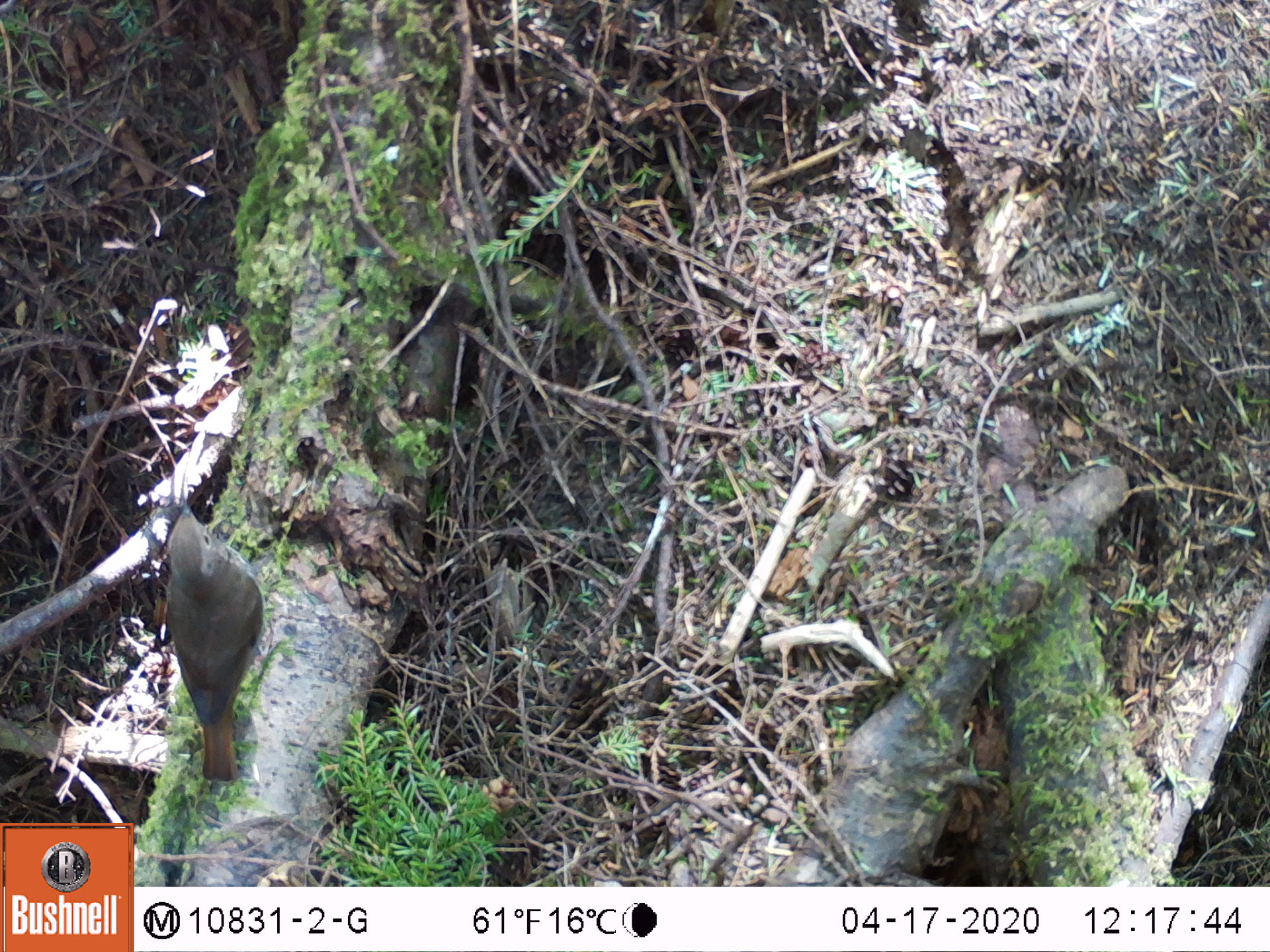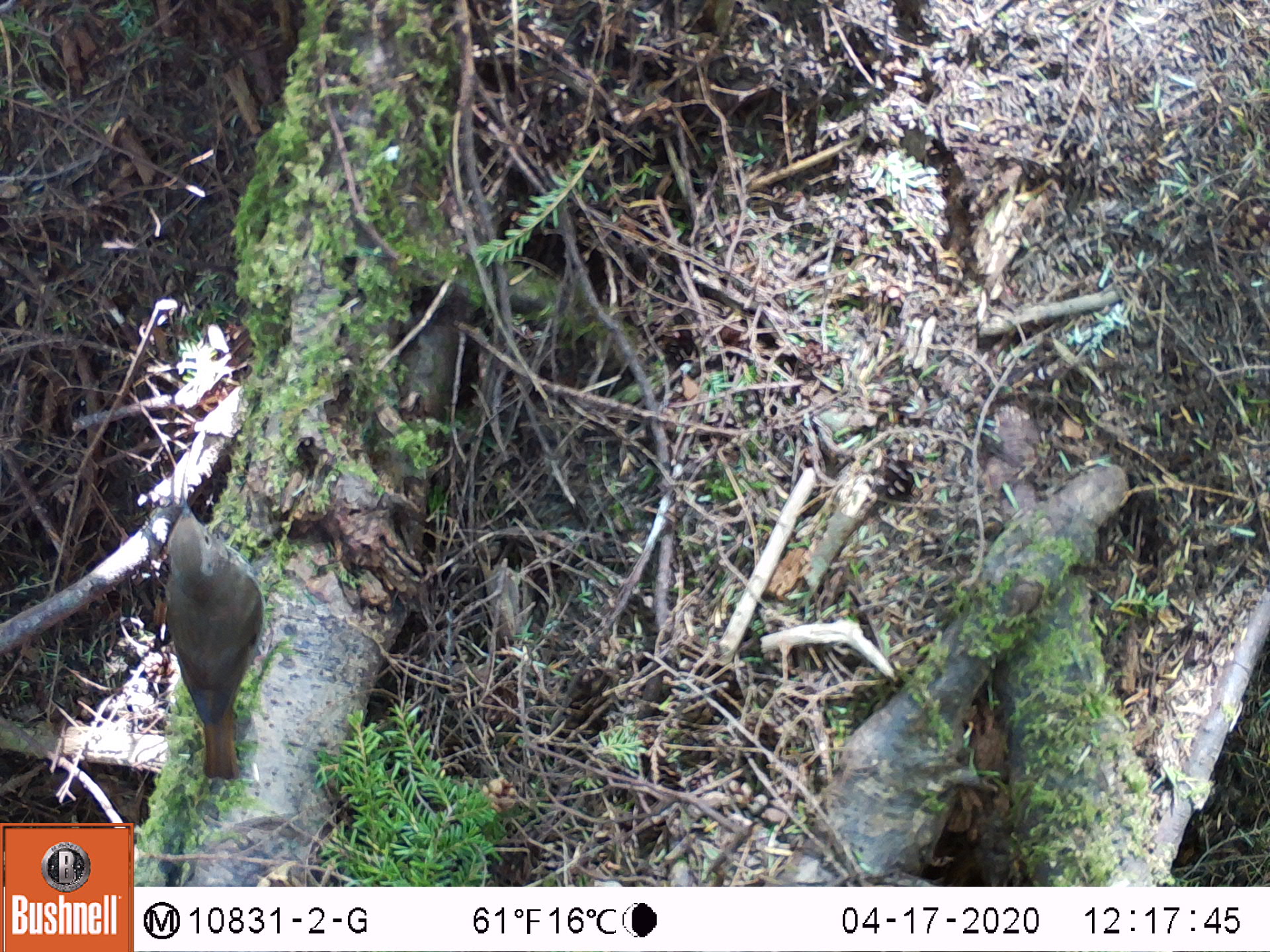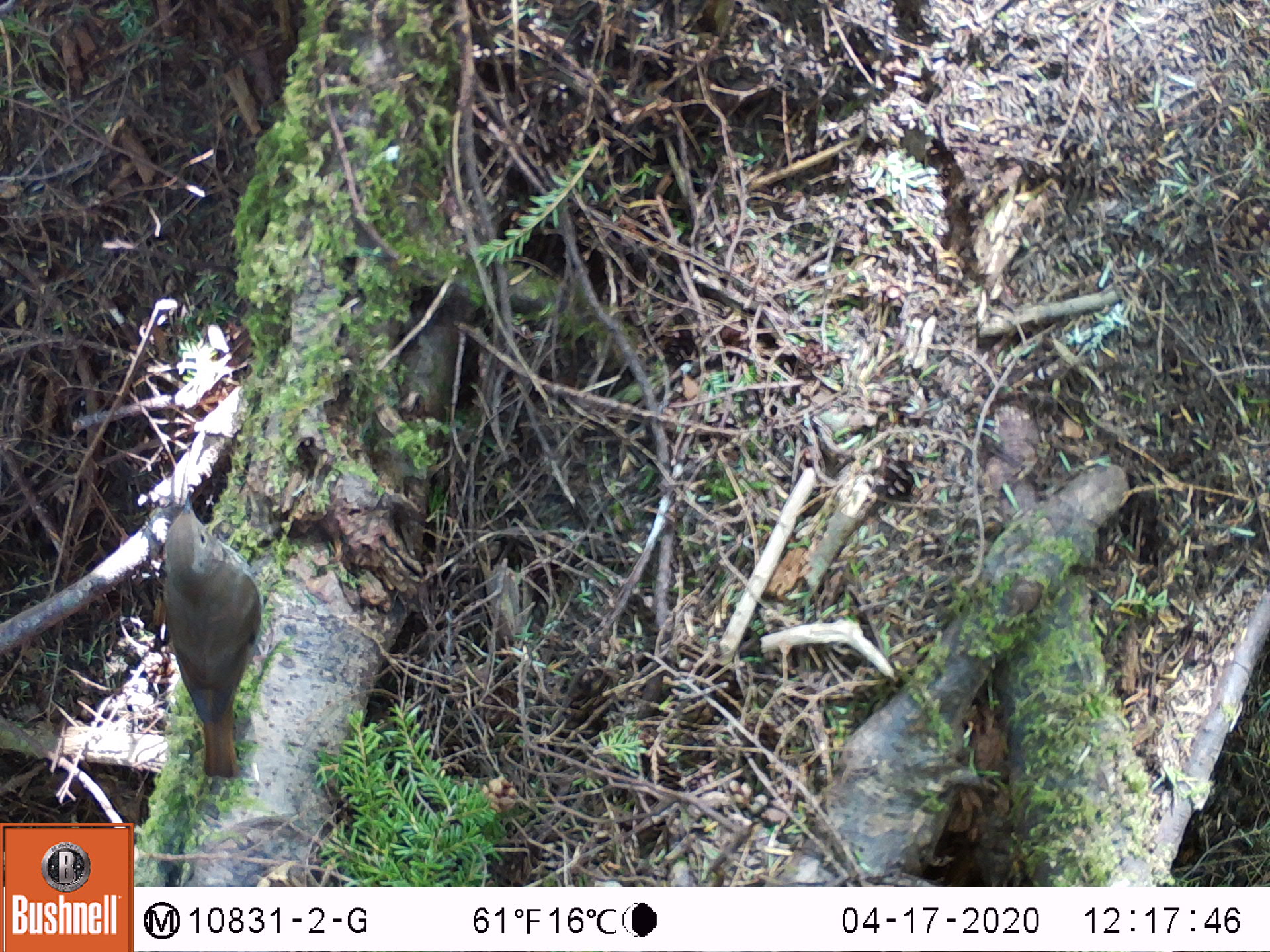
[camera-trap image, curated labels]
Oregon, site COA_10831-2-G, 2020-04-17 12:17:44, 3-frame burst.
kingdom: Animalia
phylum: Chordata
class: Aves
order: Passeriformes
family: Turdidae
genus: Catharus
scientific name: Catharus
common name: brown thrushes and nightingale-thrushes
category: catharus species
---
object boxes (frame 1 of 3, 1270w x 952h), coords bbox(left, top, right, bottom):
catharus species: bbox(135, 497, 285, 791)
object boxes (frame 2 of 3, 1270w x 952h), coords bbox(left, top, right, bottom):
catharus species: bbox(143, 489, 284, 788)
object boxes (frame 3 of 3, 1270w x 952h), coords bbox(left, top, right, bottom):
catharus species: bbox(141, 482, 275, 791)